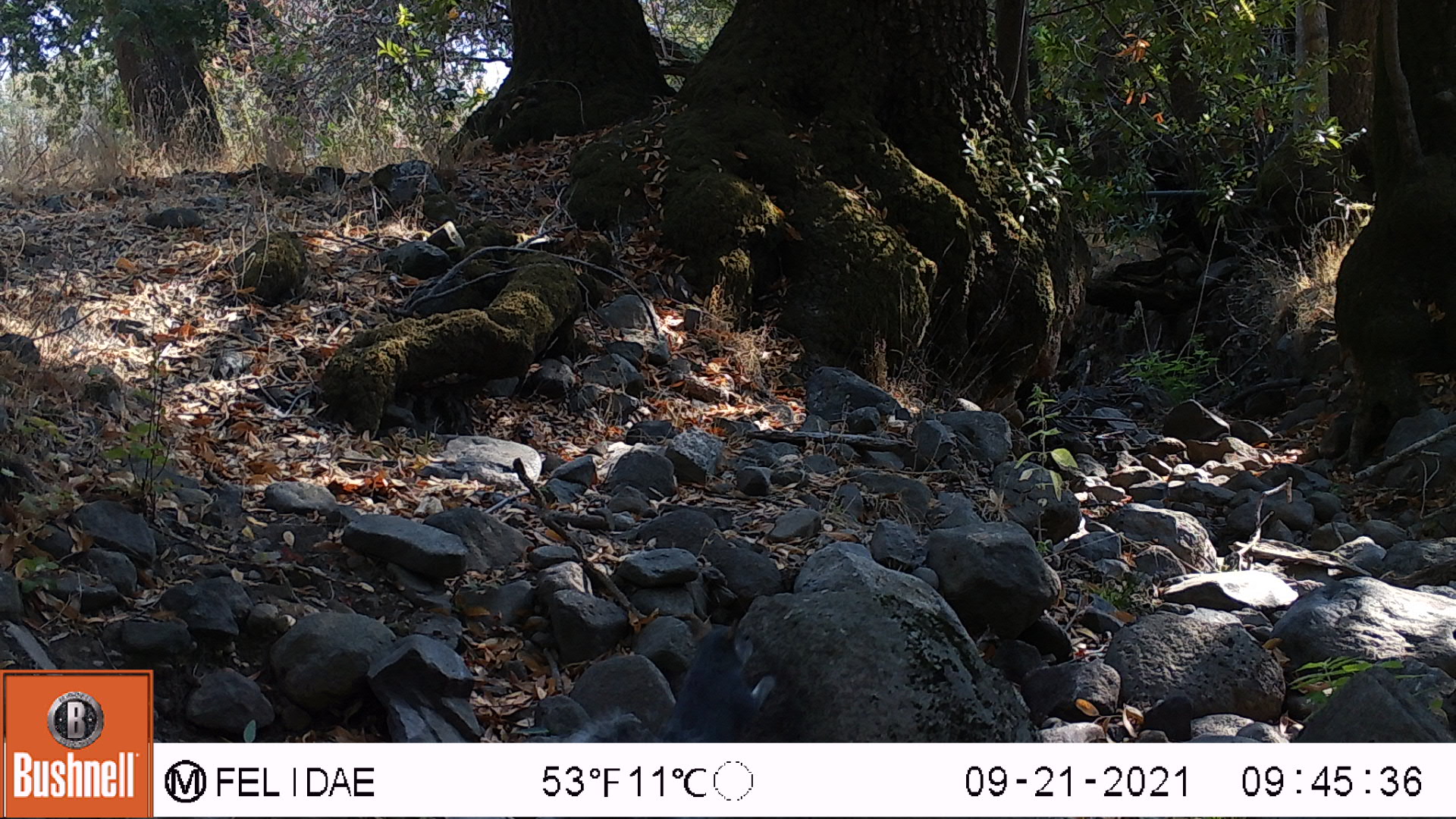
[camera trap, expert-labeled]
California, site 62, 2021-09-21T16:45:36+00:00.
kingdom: Animalia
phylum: Chordata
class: Mammalia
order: Rodentia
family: Sciuridae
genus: Sciurus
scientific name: Sciurus griseus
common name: western gray squirrel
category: western grey squirrel